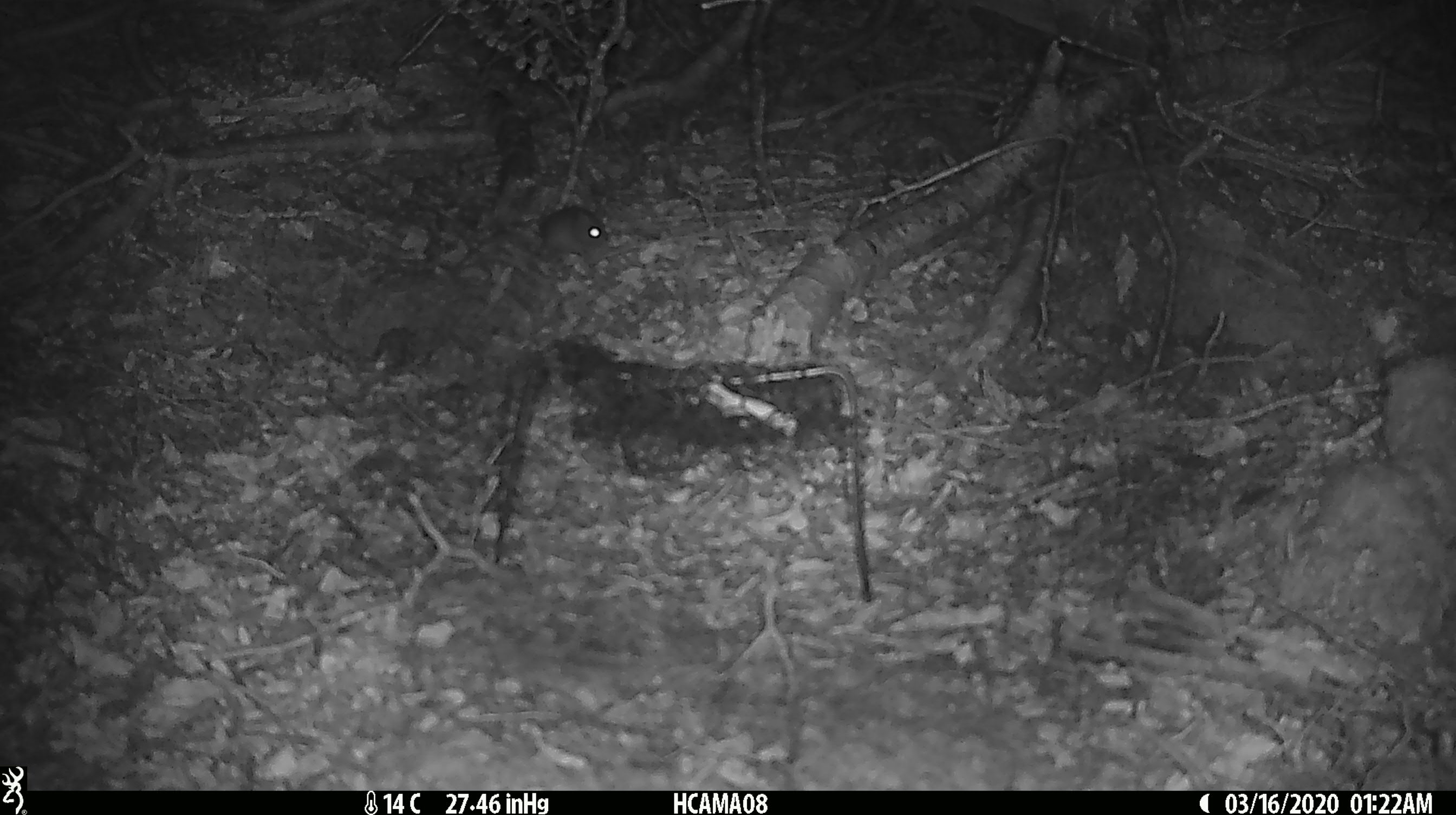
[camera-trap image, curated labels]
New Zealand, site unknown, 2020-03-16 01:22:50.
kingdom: Animalia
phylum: Chordata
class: Mammalia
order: Rodentia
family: Muridae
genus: Mus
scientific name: Mus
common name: mouse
Mouse (Mus).